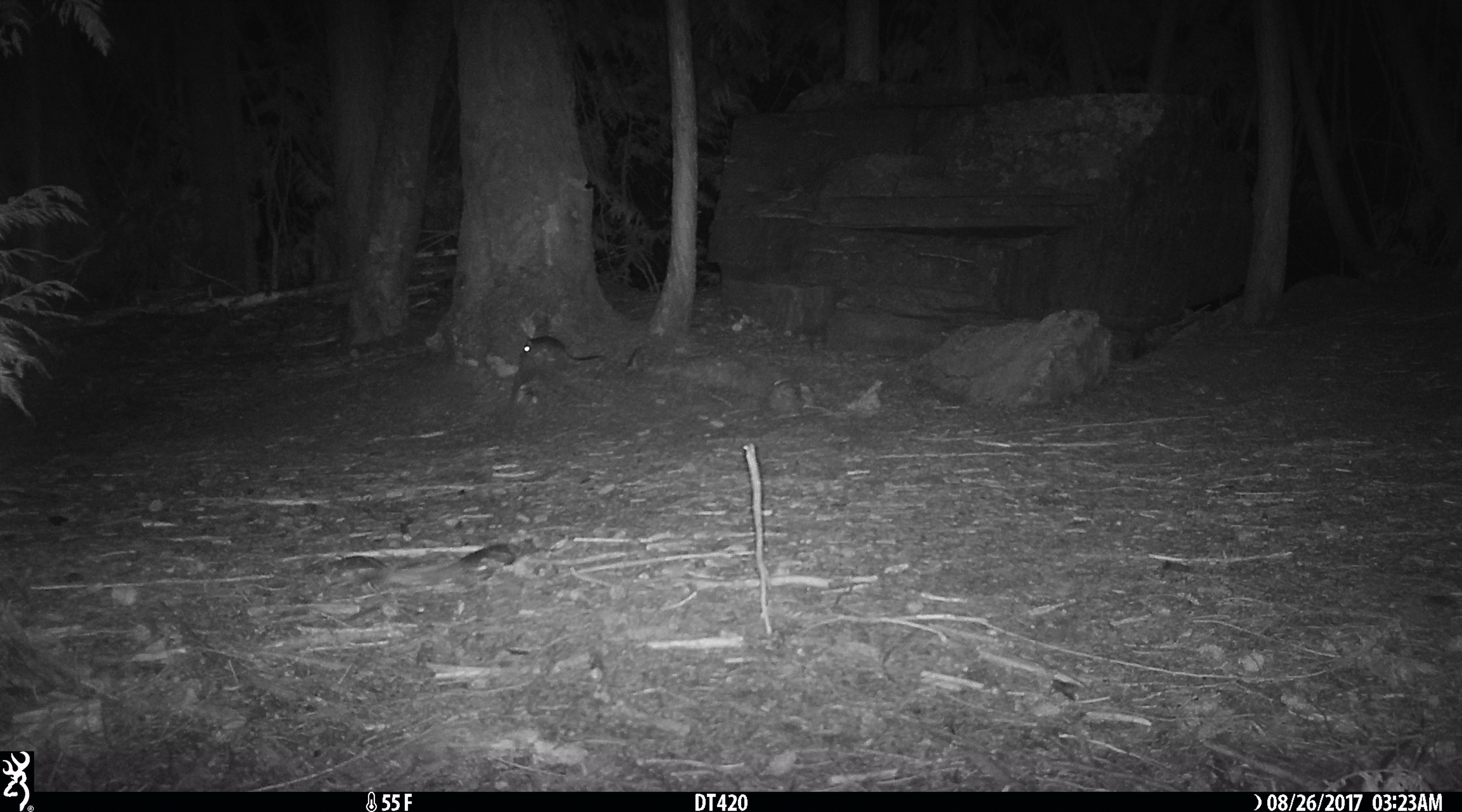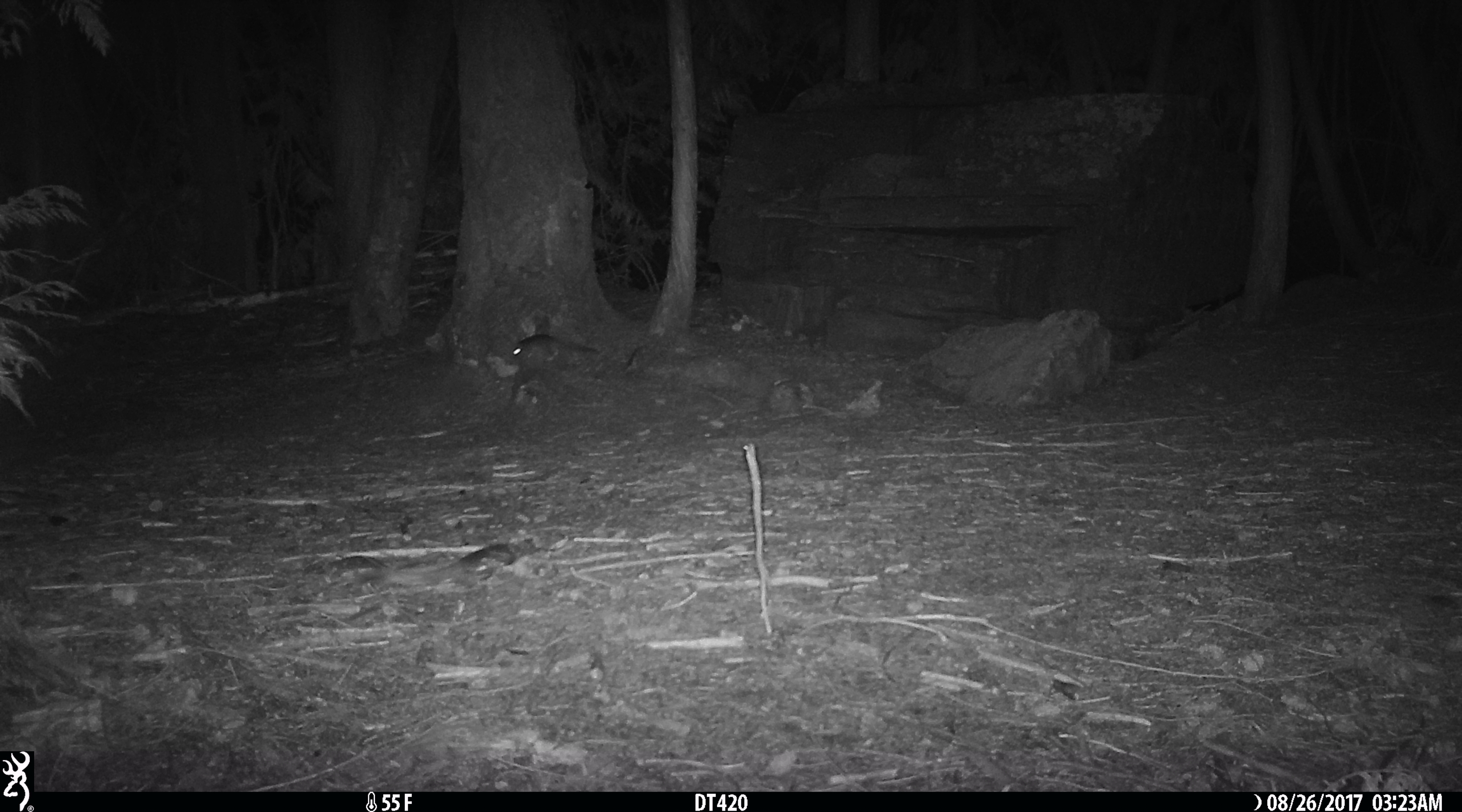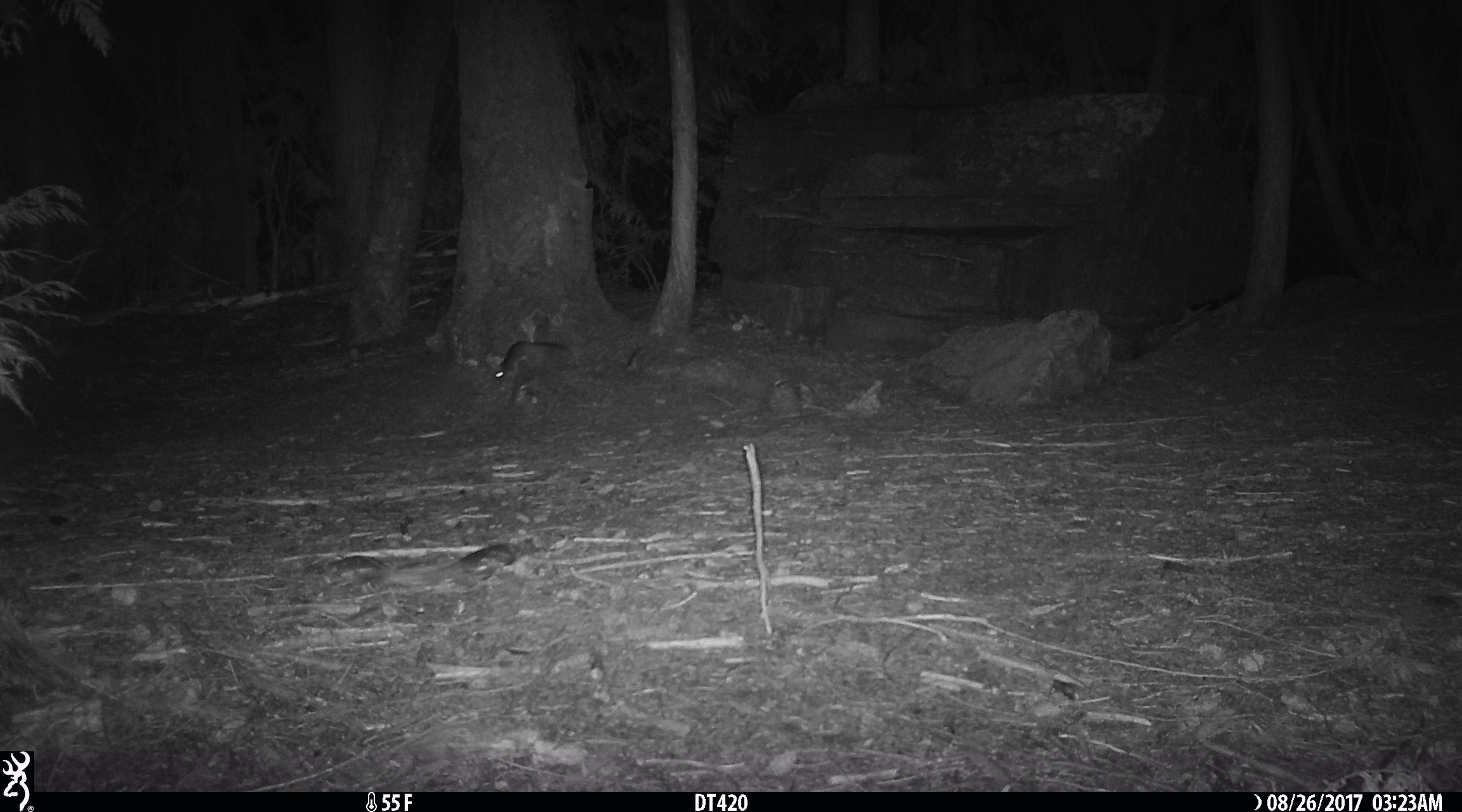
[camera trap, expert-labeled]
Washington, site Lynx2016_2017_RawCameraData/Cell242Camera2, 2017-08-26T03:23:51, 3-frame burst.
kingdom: Animalia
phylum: Chordata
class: Mammalia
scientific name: Mammalia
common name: small mammal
Small mammal (Mammalia). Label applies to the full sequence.